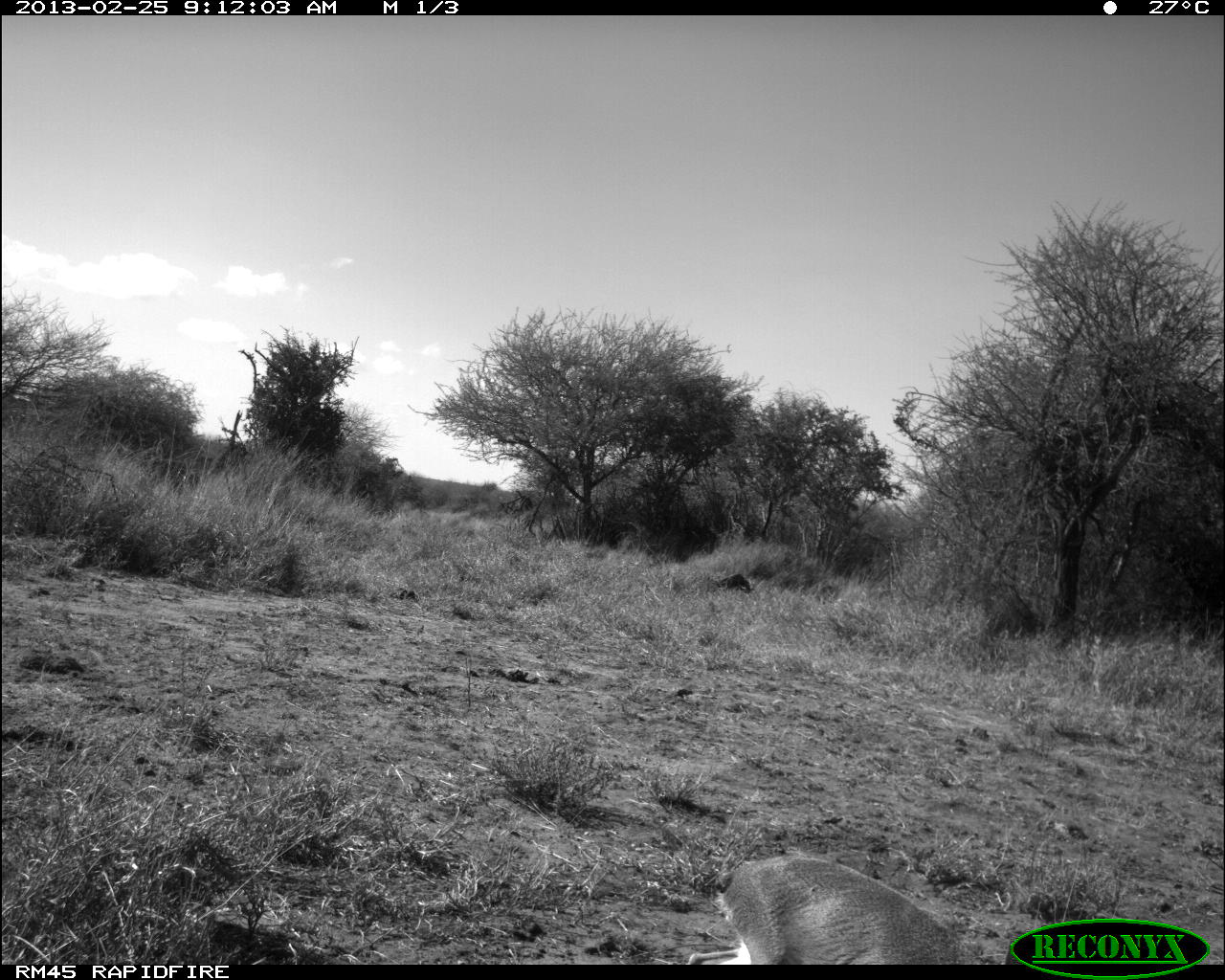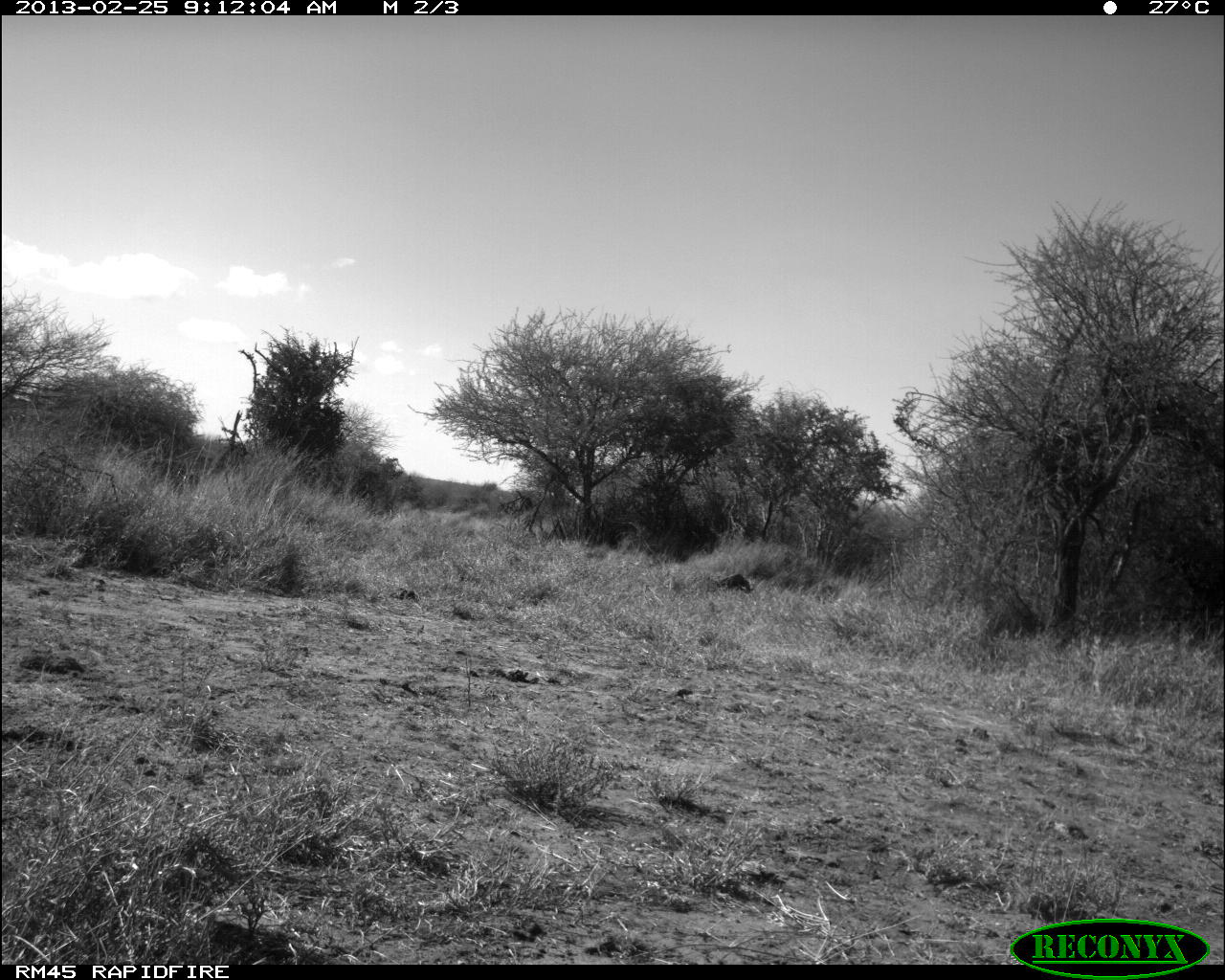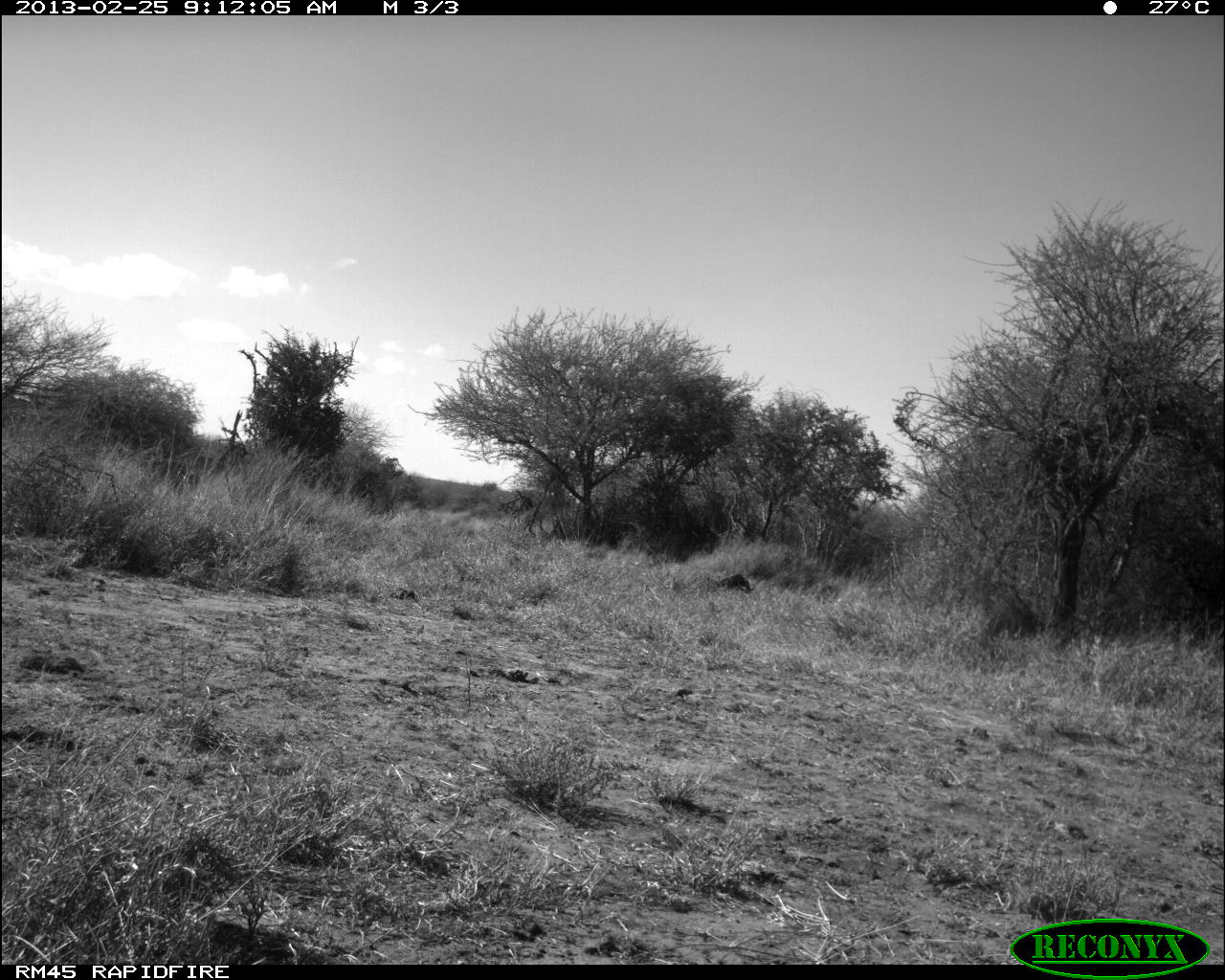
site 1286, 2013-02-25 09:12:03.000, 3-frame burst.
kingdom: Animalia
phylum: Chordata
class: Mammalia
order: Artiodactyla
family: Bovidae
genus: Madoqua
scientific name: Madoqua guentheri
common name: günther's dik-dik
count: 1